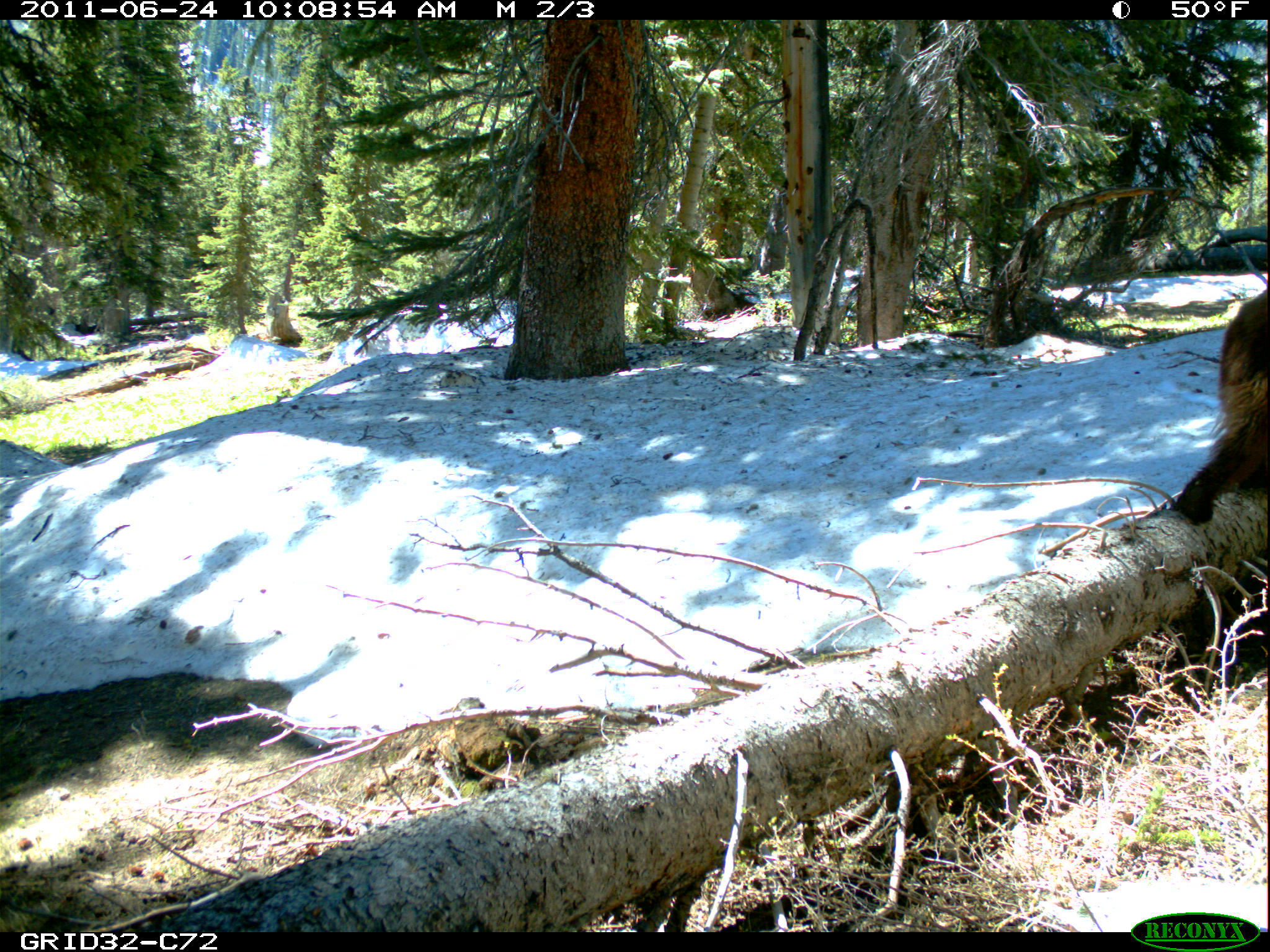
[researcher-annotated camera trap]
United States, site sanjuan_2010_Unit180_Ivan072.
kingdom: Animalia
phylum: Chordata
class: Mammalia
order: Carnivora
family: Ursidae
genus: Ursus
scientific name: Ursus americanus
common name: american black bear